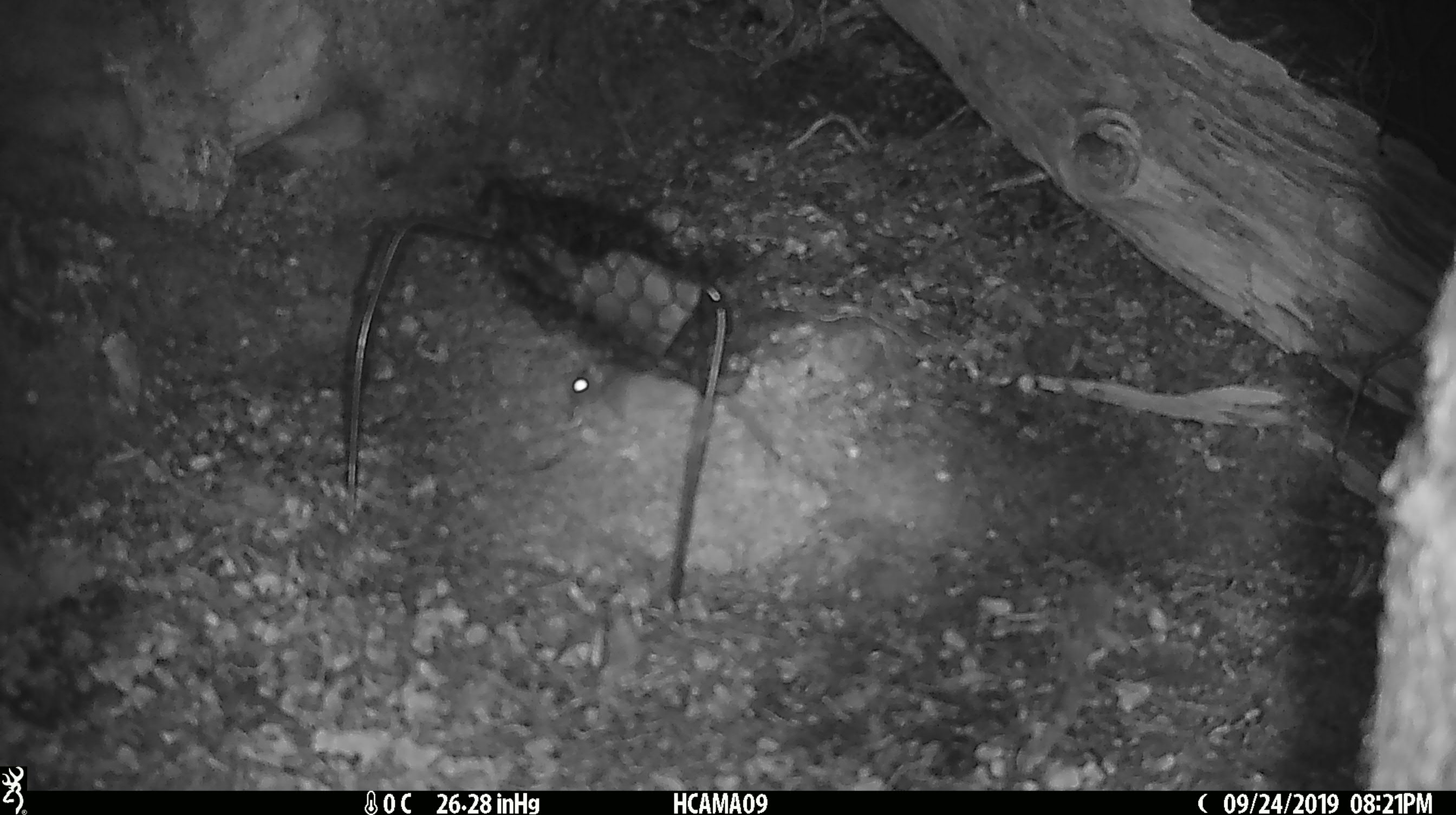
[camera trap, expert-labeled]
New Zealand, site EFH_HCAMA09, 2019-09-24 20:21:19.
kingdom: Animalia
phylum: Chordata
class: Mammalia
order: Rodentia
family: Muridae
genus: Mus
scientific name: Mus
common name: mouse